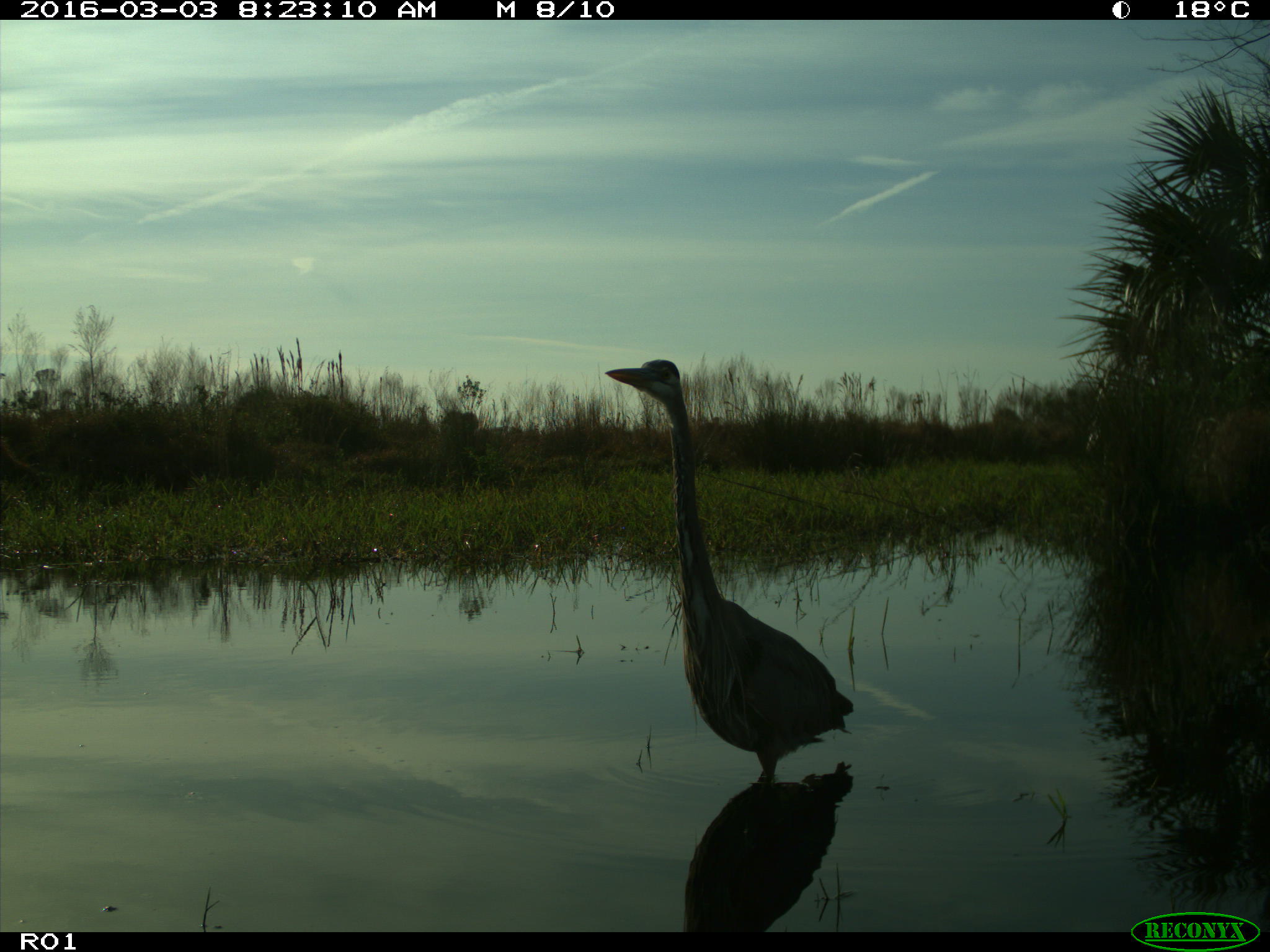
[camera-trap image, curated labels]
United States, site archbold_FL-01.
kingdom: Animalia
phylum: Chordata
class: Aves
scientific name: Aves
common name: birds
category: unidentified bird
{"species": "unidentified bird (birds) (Aves)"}